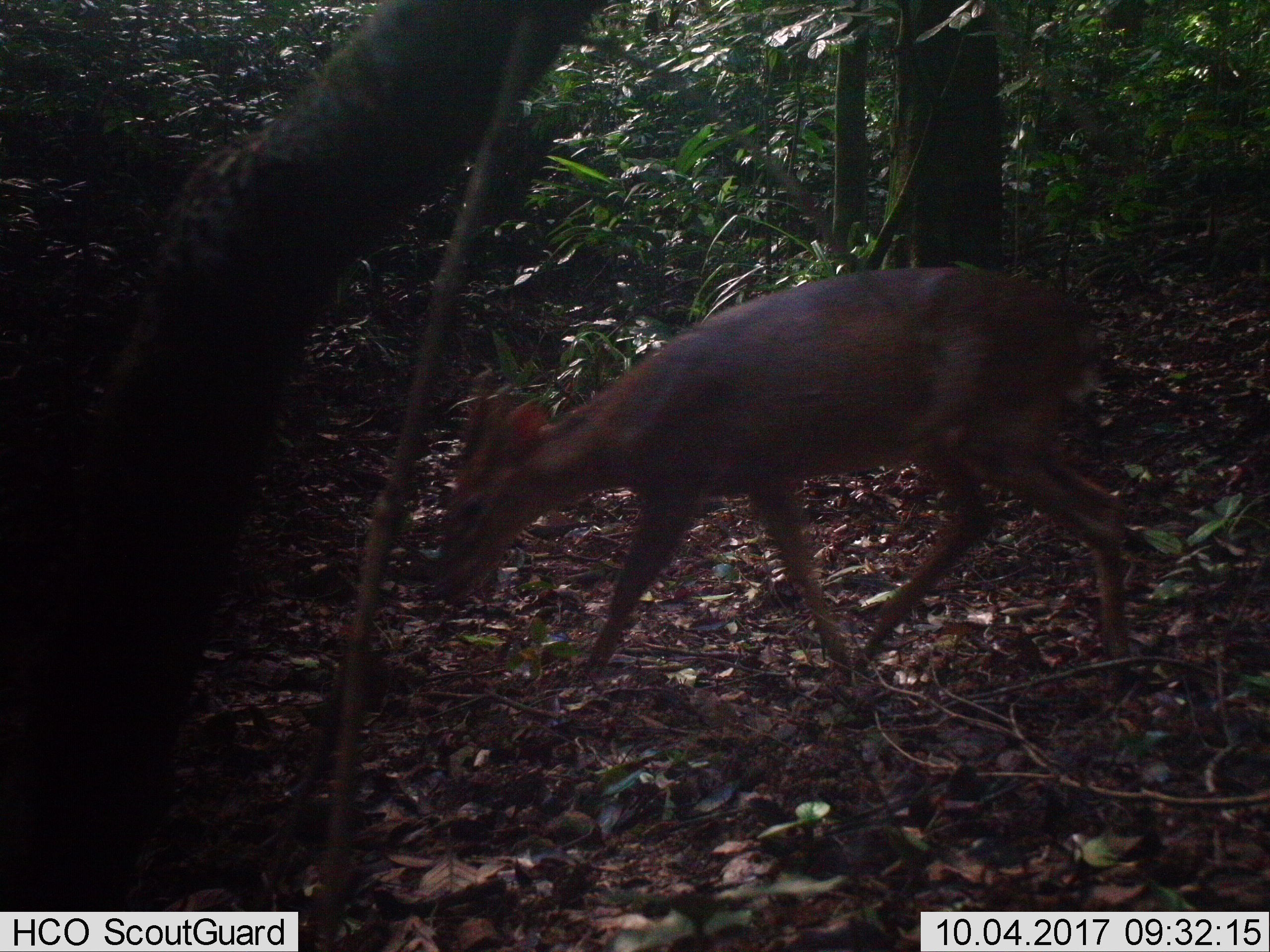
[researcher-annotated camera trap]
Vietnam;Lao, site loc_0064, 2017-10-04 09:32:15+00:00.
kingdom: Animalia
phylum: Chordata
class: Mammalia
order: Artiodactyla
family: Cervidae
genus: Muntiacus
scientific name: Muntiacus rooseveltorum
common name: roosevelt's muntjac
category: roosevelts muntjac group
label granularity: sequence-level